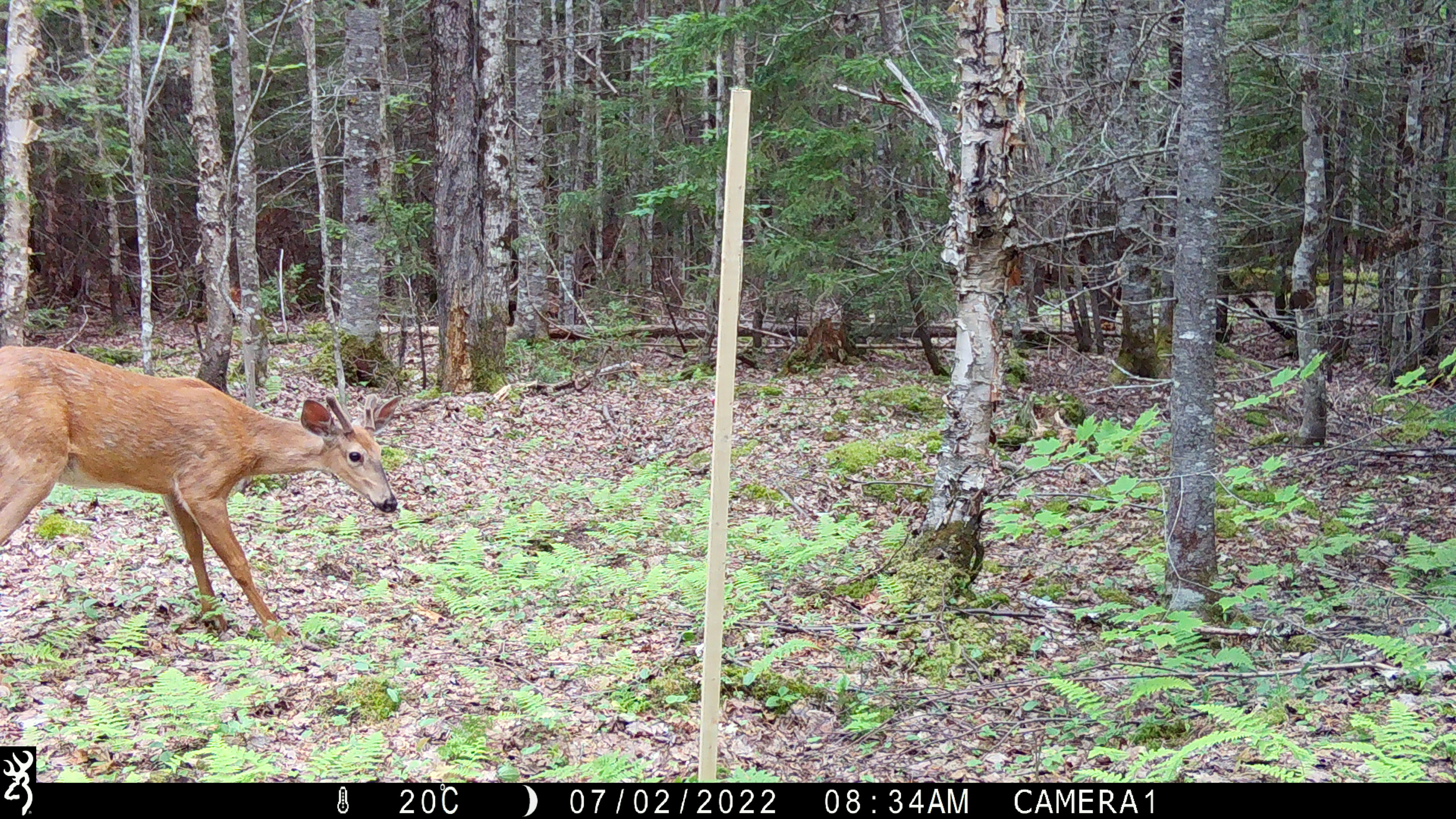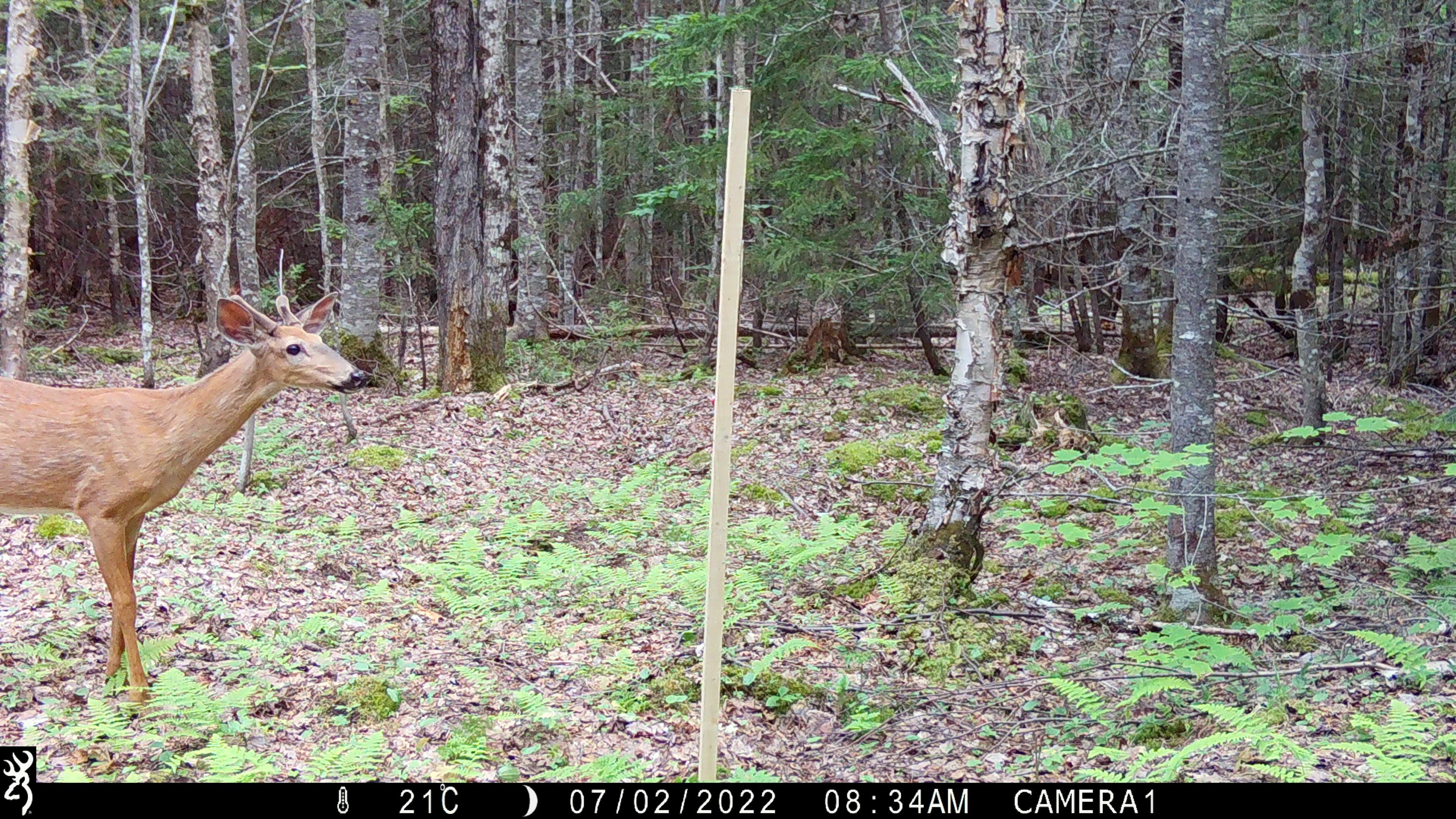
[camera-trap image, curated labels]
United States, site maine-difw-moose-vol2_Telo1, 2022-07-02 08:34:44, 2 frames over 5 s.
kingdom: Animalia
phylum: Chordata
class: Mammalia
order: Artiodactyla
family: Cervidae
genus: Odocoileus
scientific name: Odocoileus virginianus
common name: white-tailed deer